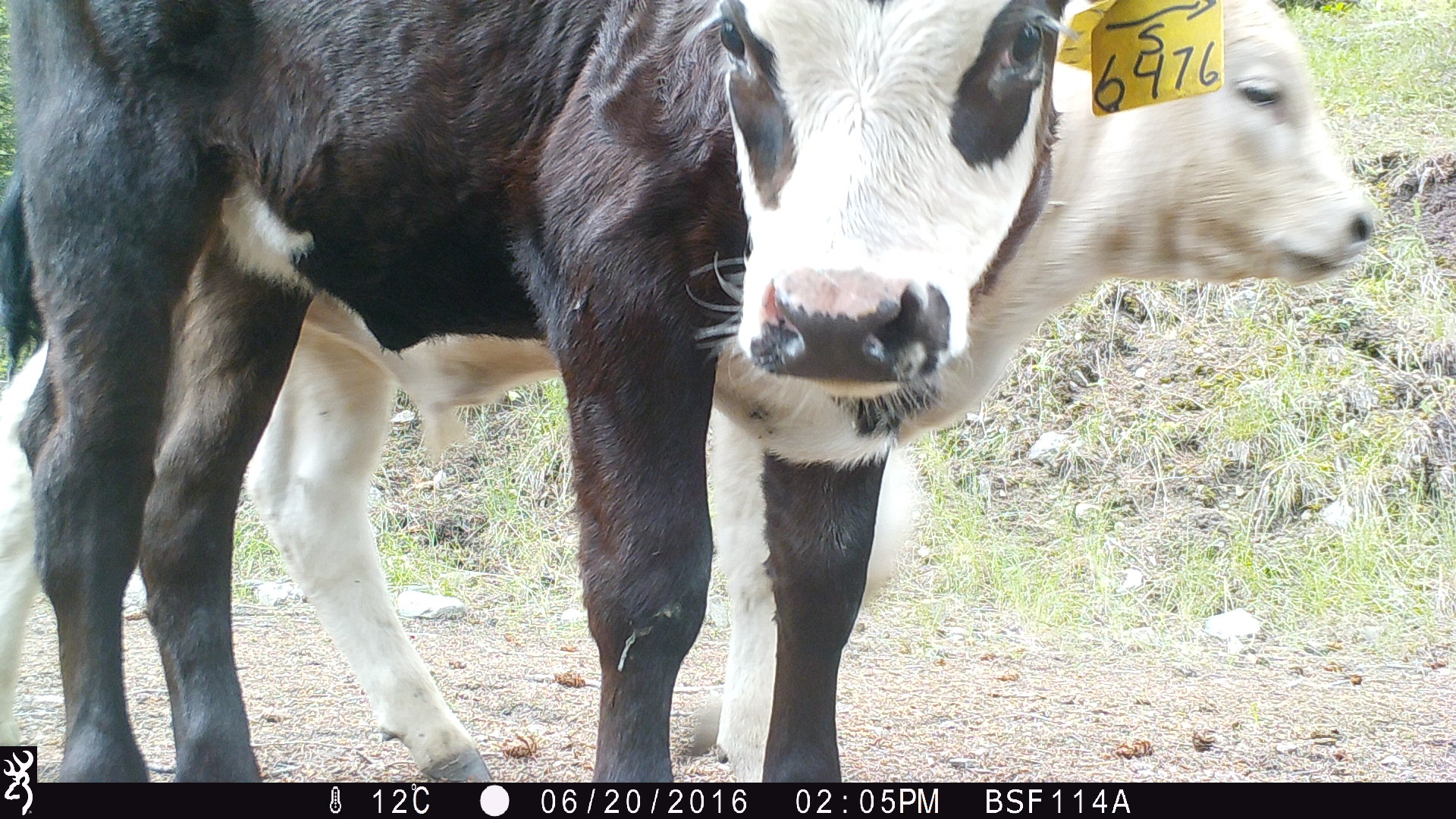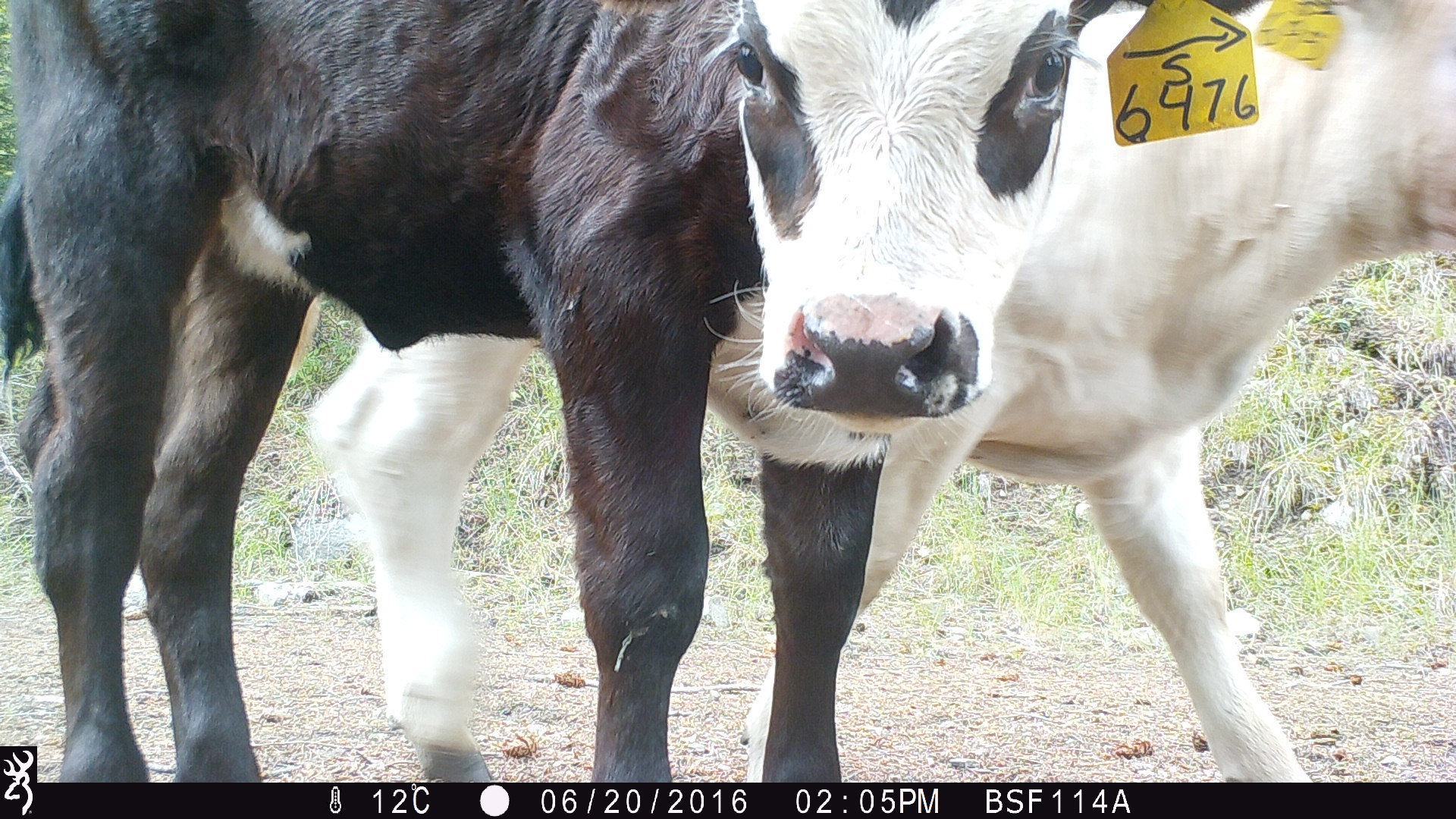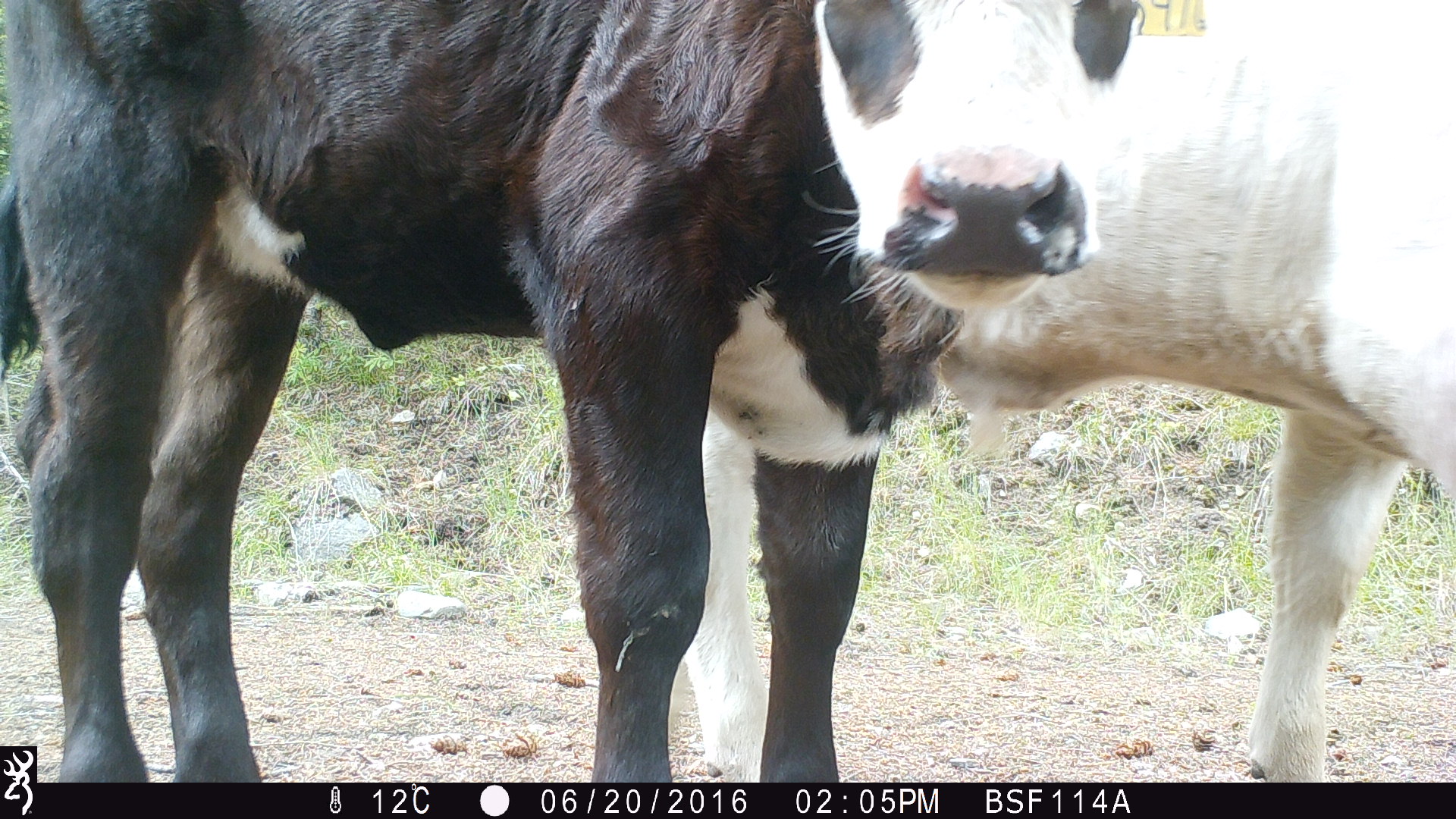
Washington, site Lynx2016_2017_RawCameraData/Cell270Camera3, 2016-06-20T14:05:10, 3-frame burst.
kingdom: Animalia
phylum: Chordata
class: Mammalia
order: Artiodactyla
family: Bovidae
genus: Bos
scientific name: Bos taurus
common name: domestic cattle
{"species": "domestic cattle (Bos taurus)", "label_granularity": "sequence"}